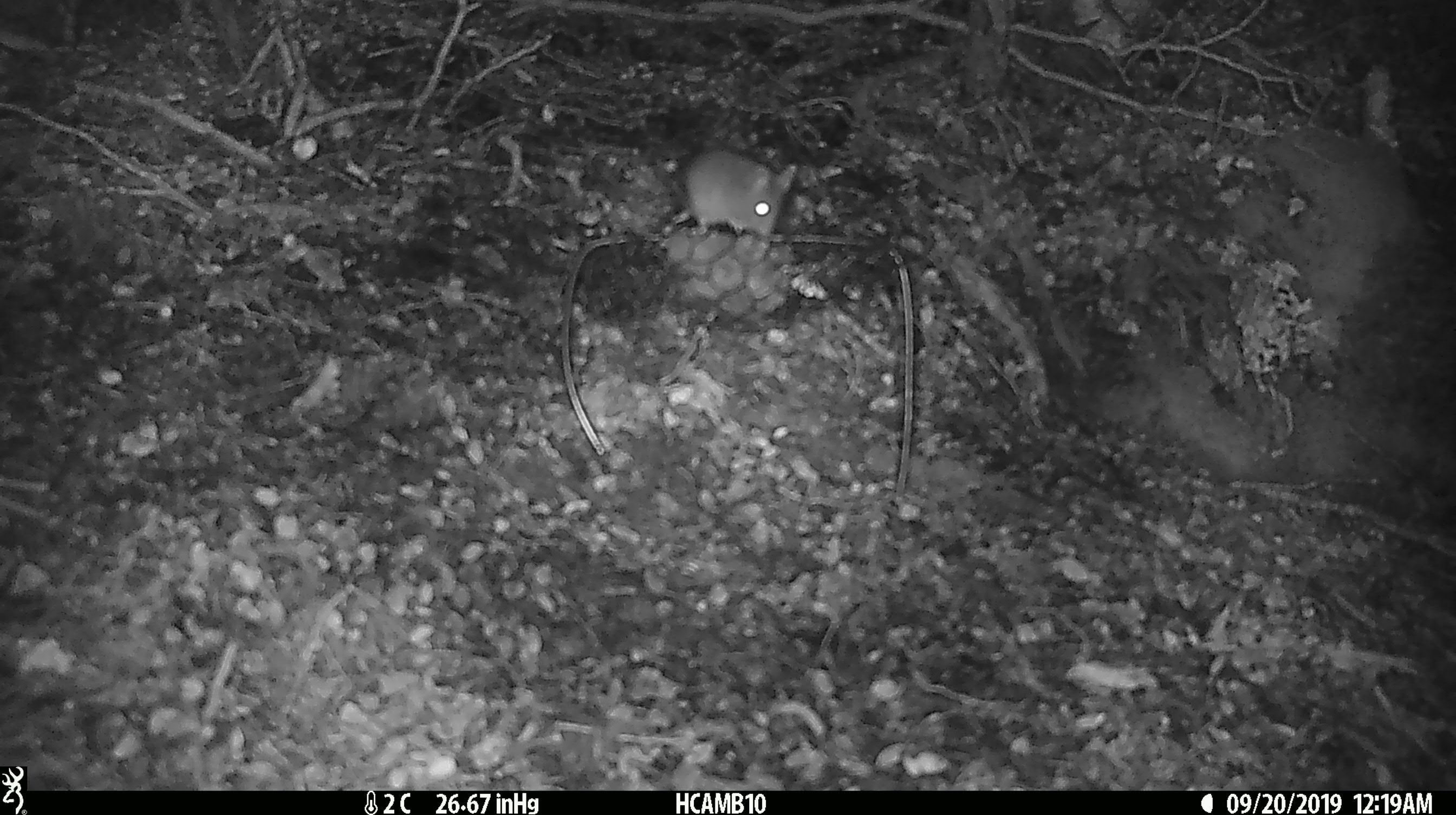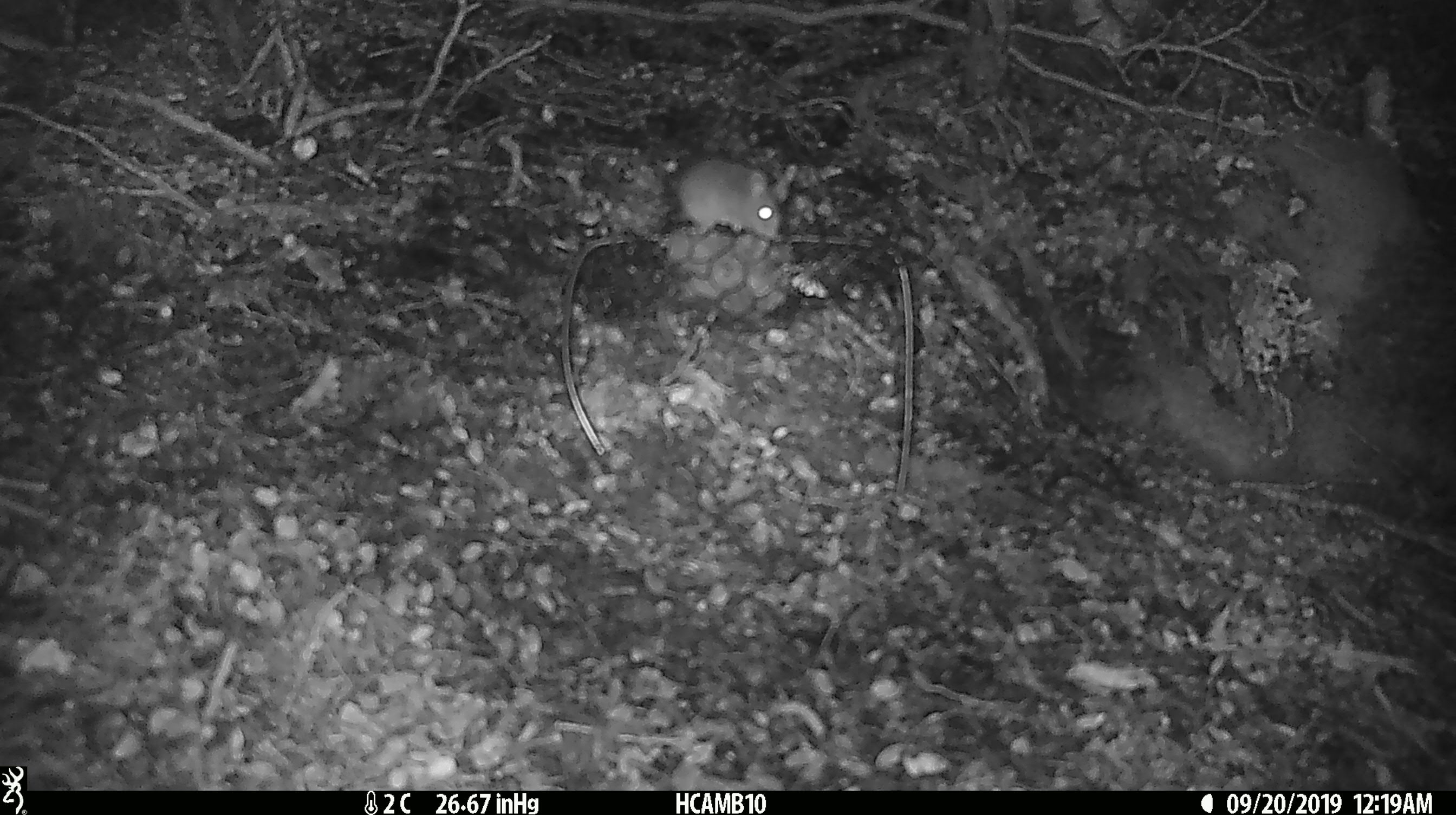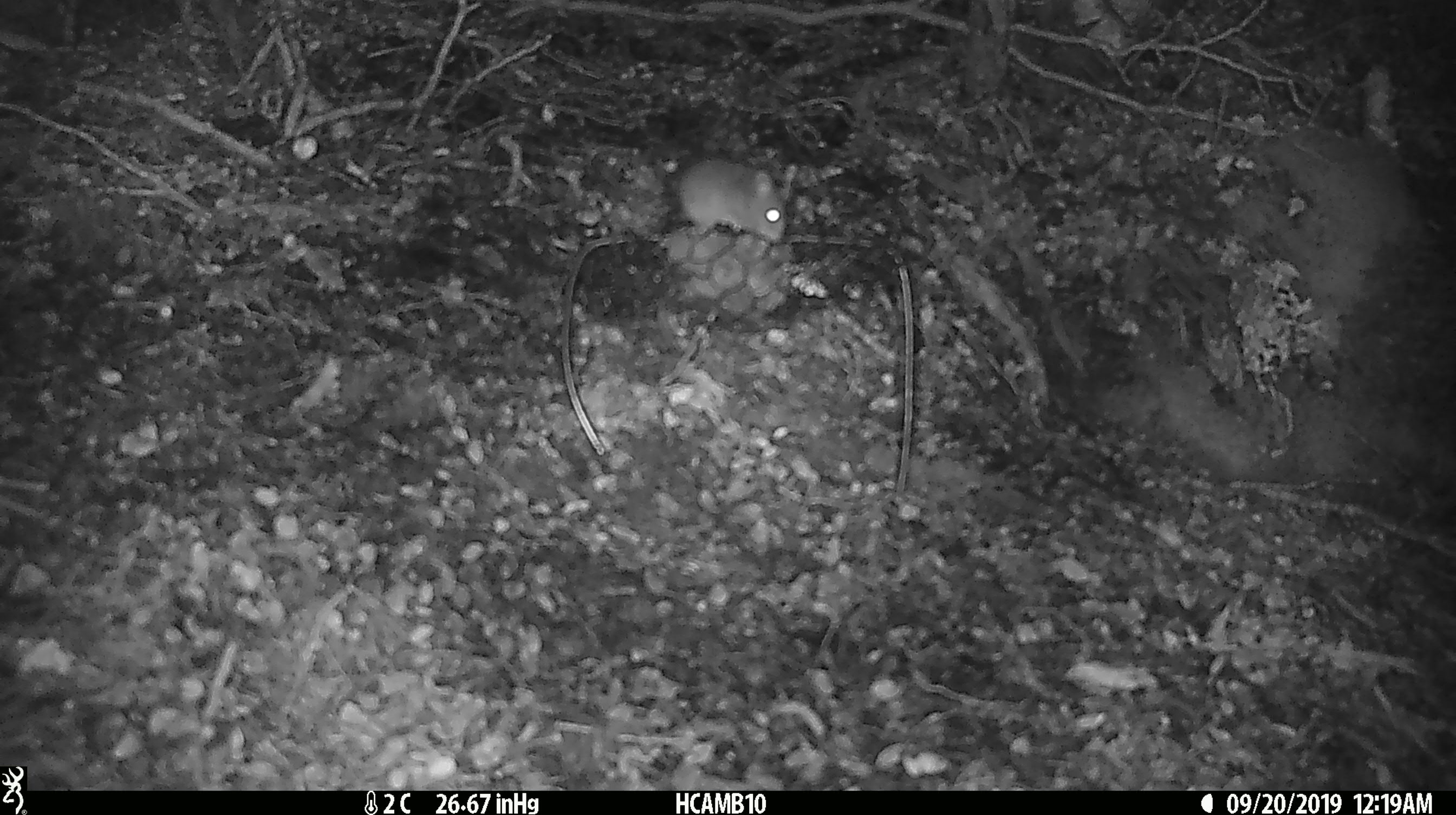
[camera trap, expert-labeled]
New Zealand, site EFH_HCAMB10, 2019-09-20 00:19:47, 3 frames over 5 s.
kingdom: Animalia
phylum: Chordata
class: Mammalia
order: Rodentia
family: Muridae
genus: Mus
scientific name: Mus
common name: mouse